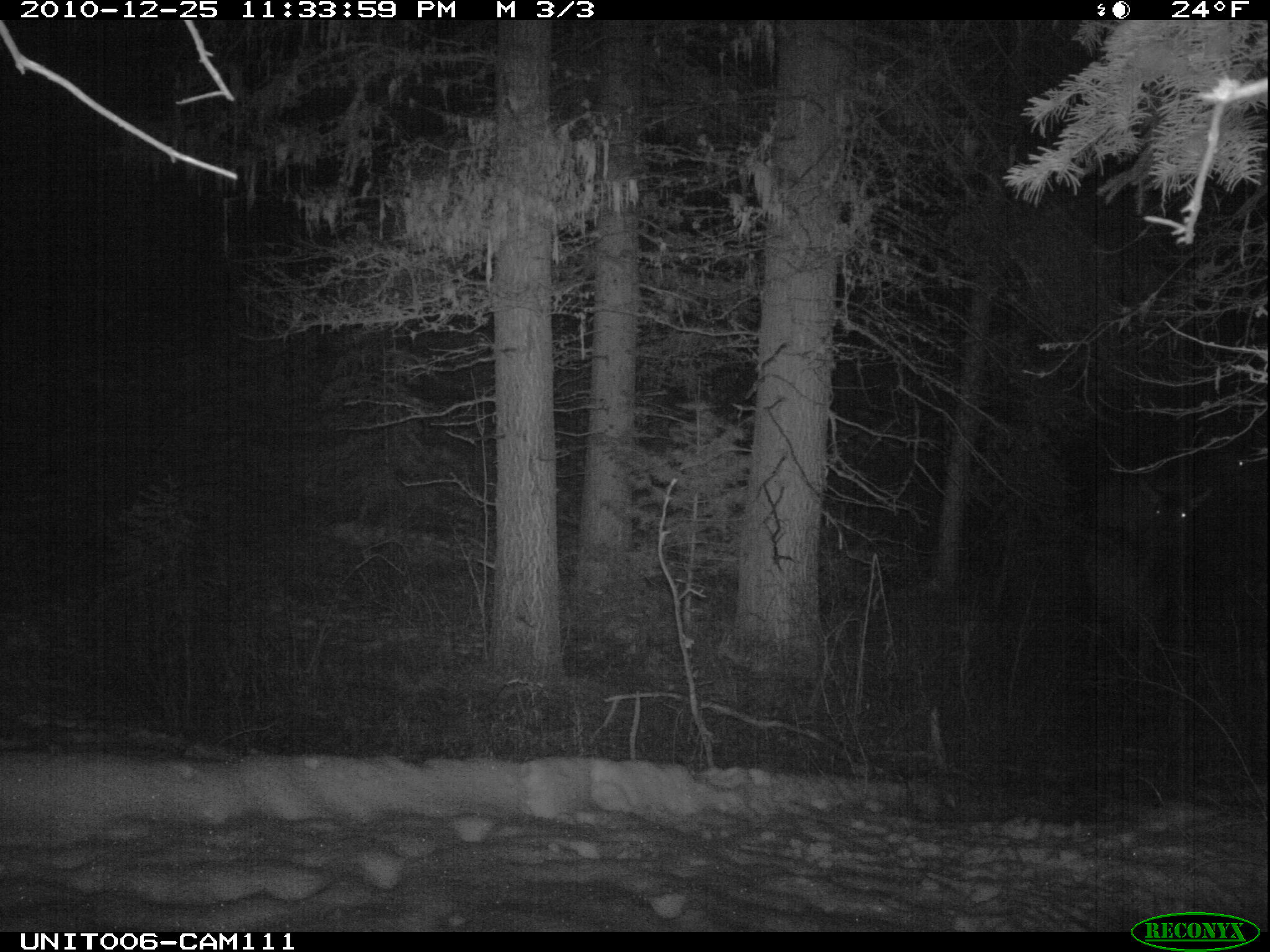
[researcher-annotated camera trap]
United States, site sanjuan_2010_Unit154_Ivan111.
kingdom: Animalia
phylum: Chordata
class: Mammalia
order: Artiodactyla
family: Cervidae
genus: Cervus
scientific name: Cervus elaphus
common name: red deer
Cervus elaphus (red deer).